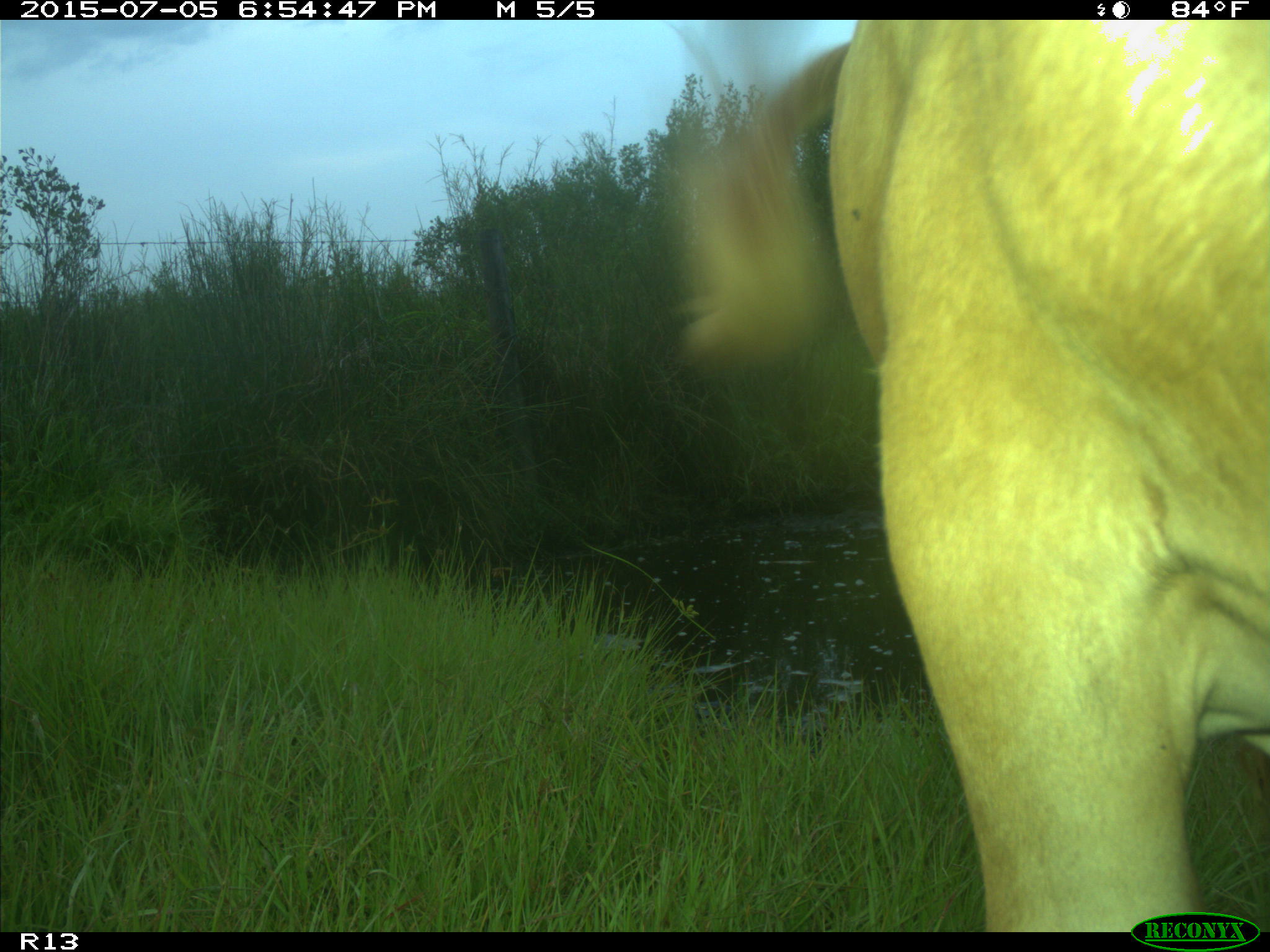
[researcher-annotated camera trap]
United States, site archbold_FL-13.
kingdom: Animalia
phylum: Chordata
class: Mammalia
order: Artiodactyla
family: Bovidae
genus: Bos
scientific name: Bos taurus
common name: domestic cow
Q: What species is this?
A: Bos taurus (domestic cow).